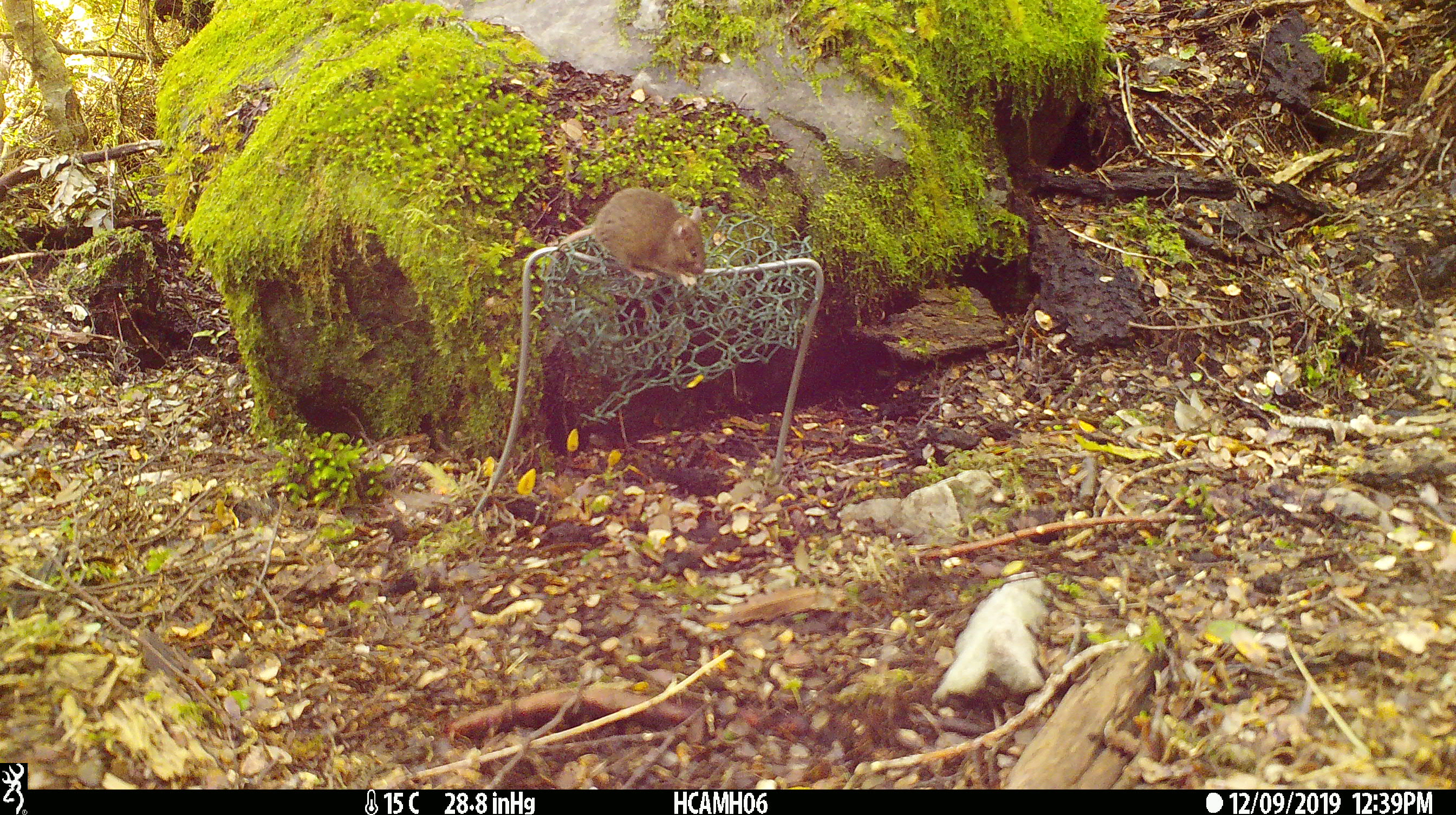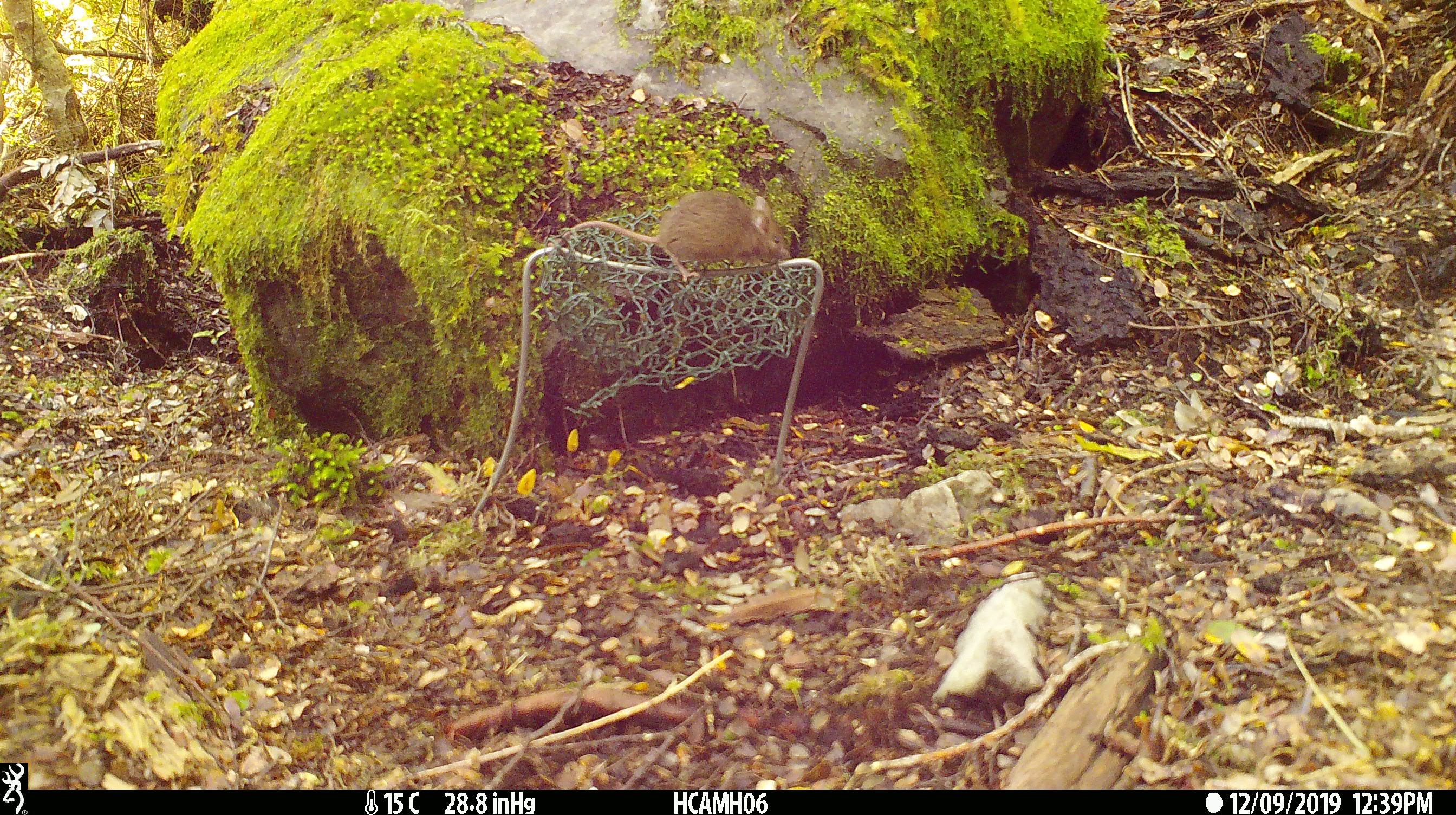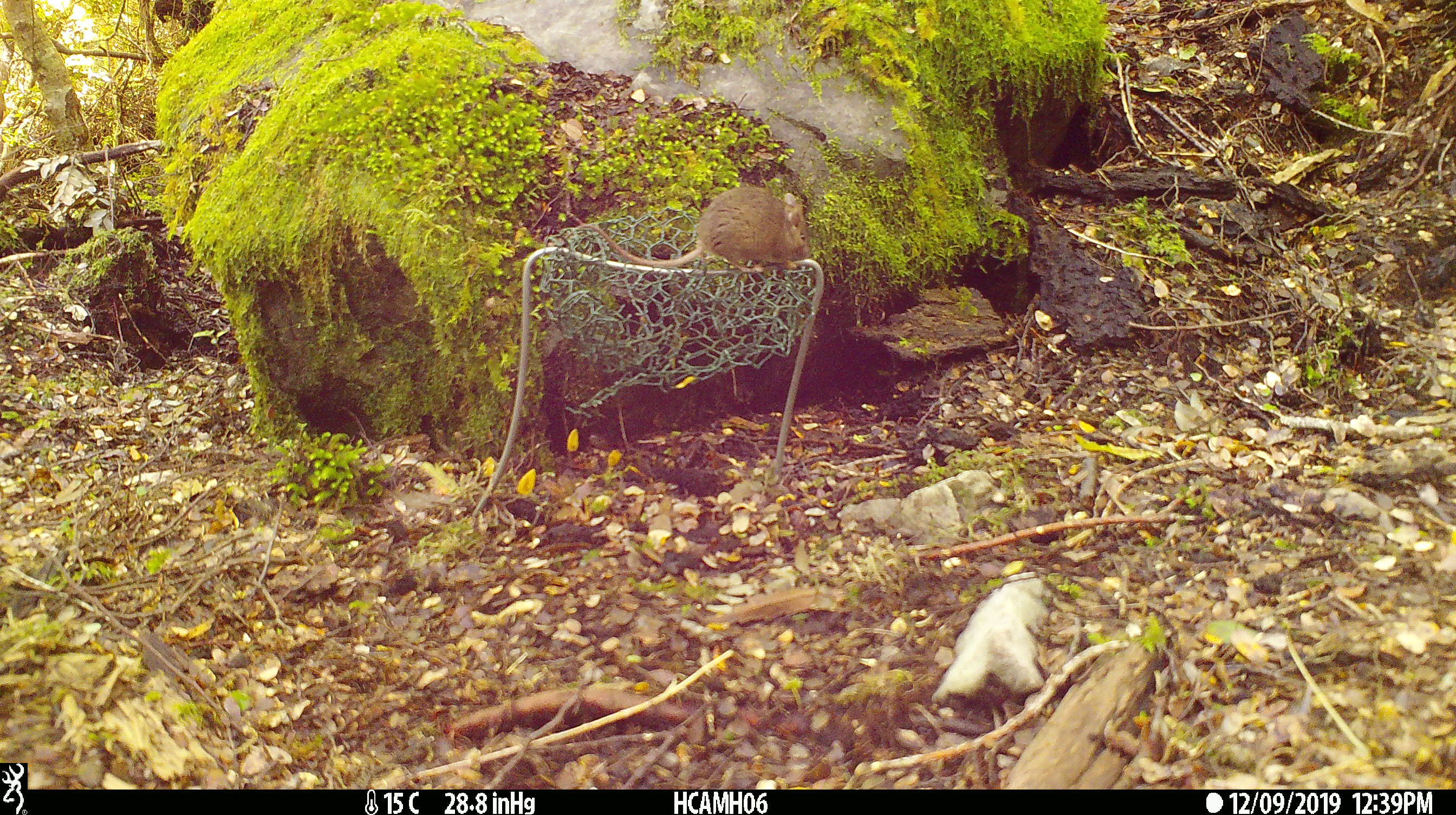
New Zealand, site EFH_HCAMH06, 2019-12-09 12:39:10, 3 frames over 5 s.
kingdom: Animalia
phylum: Chordata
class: Mammalia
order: Rodentia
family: Muridae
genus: Mus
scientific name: Mus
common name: mouse